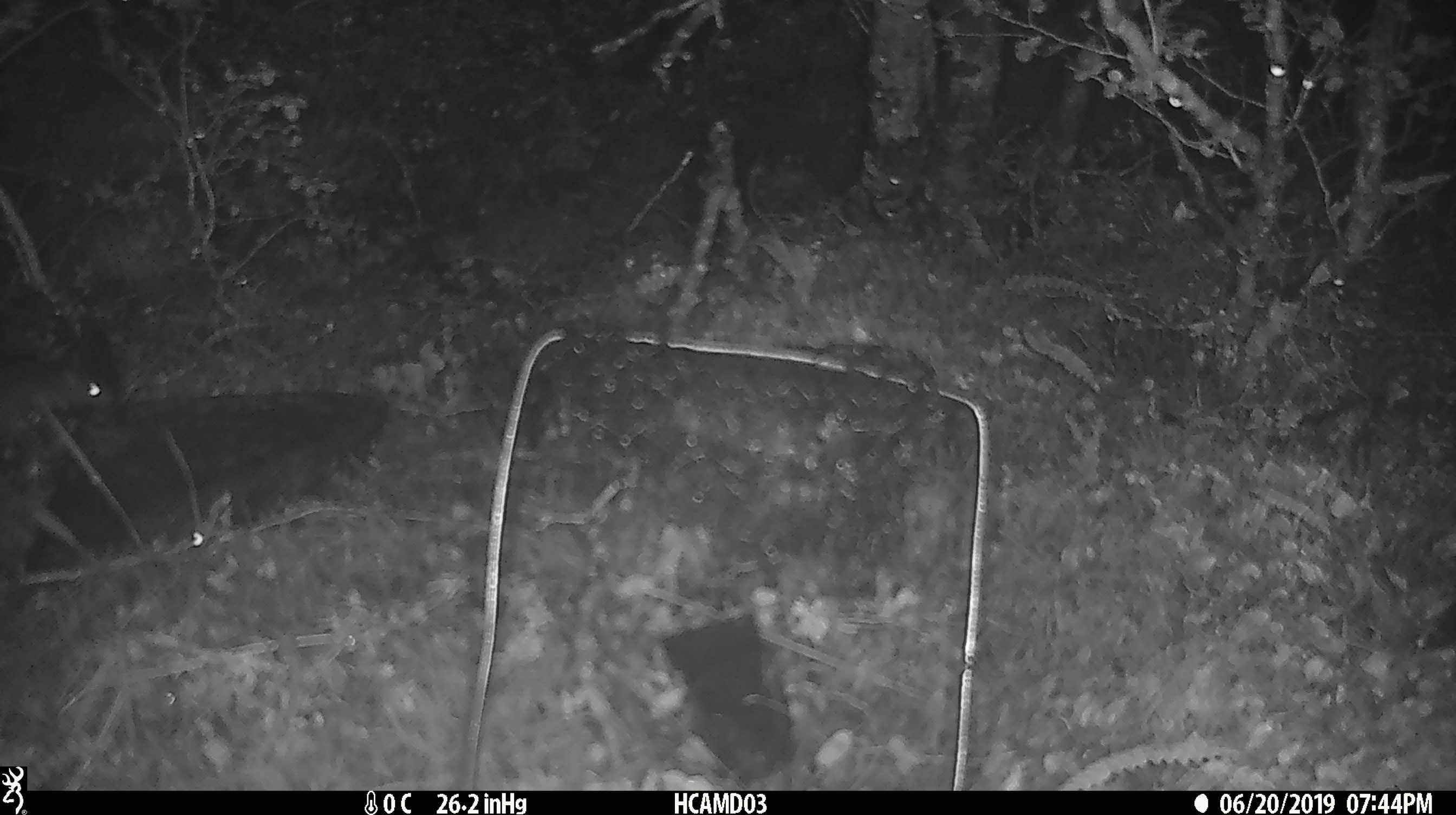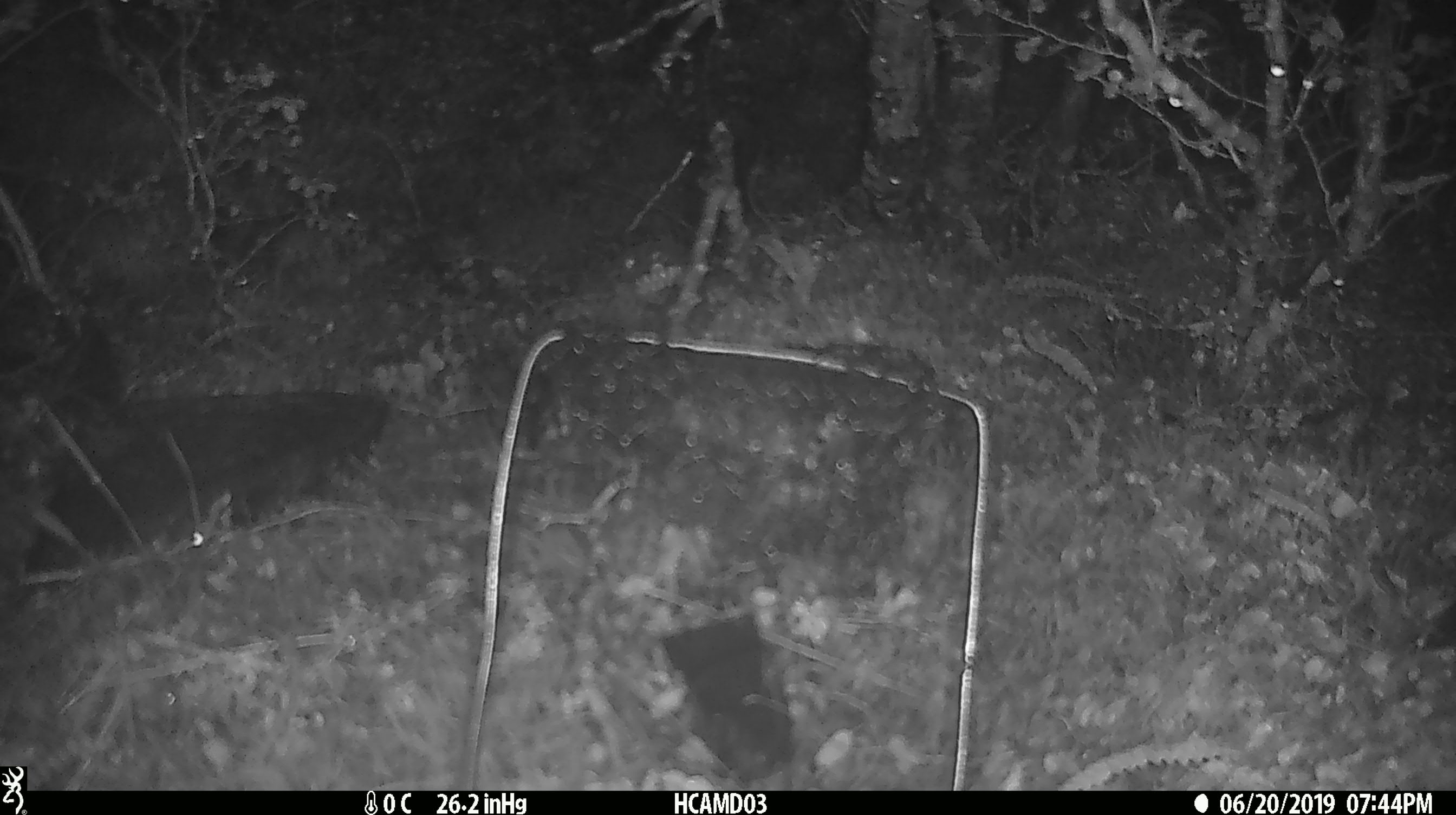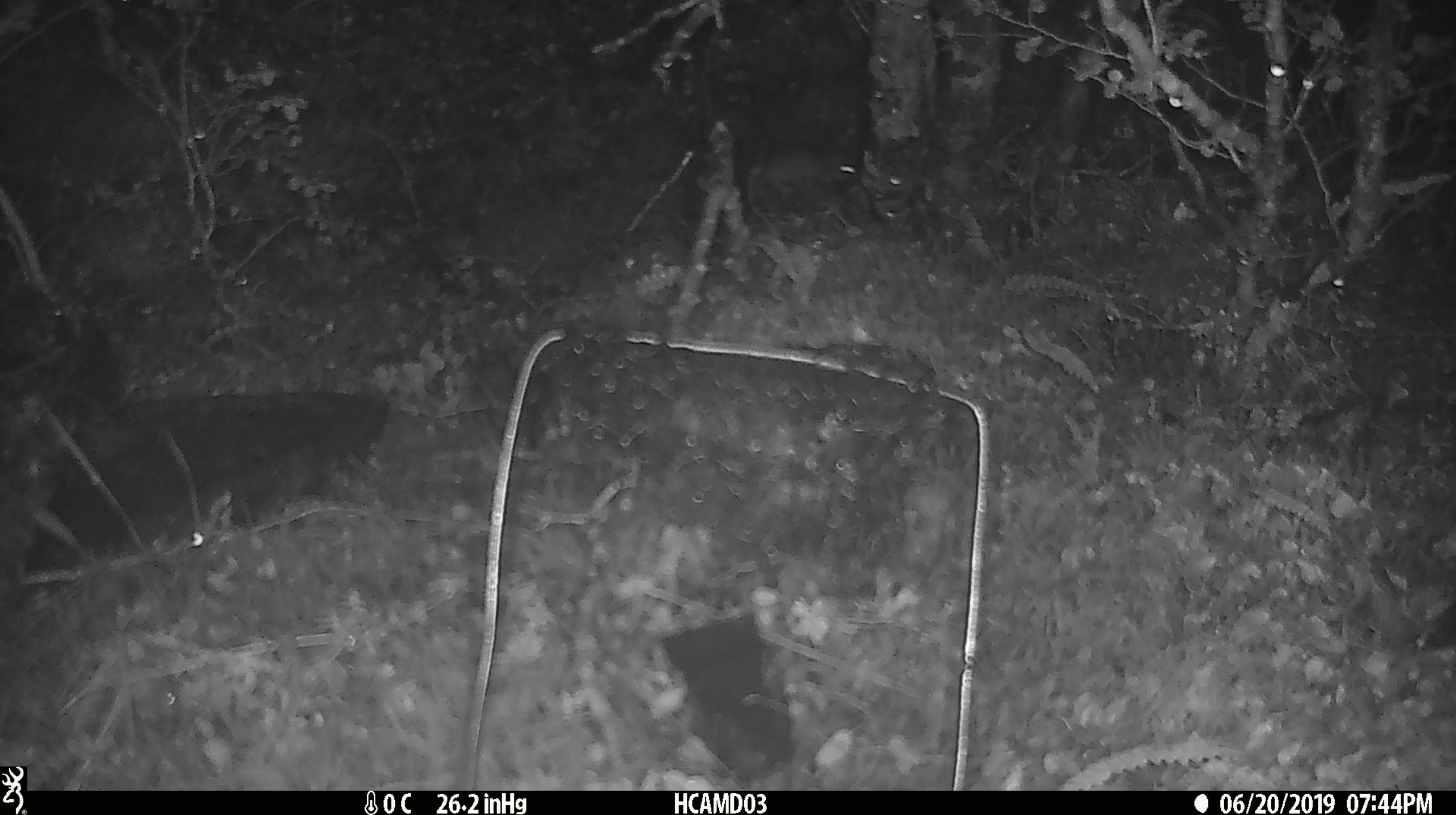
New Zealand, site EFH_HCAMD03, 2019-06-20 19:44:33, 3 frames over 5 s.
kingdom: Animalia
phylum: Chordata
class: Mammalia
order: Rodentia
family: Muridae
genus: Mus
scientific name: Mus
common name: mouse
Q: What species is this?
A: Mouse (Mus).